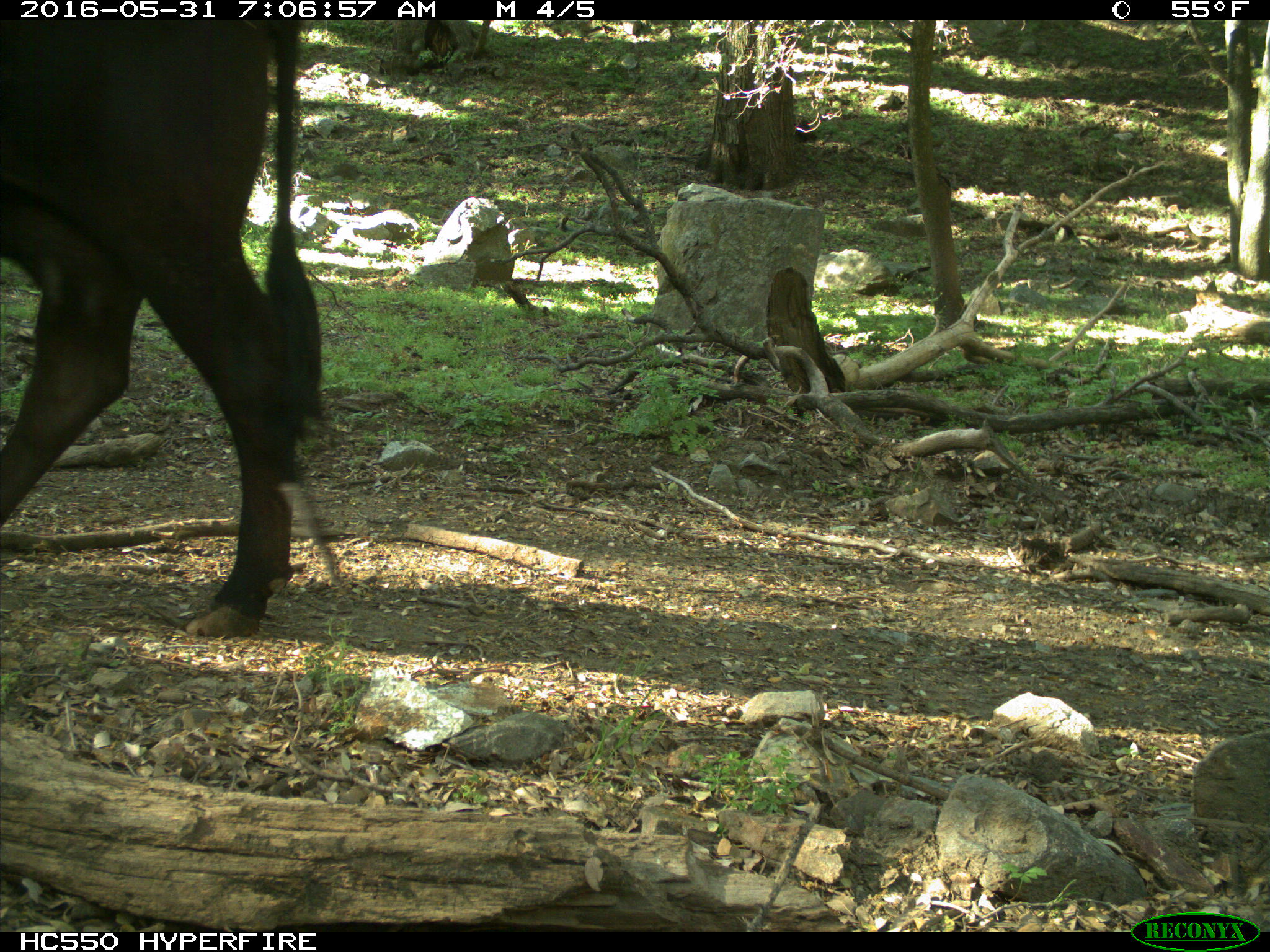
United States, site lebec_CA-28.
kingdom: Animalia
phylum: Chordata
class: Mammalia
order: Artiodactyla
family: Bovidae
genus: Bos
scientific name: Bos taurus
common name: domestic cow